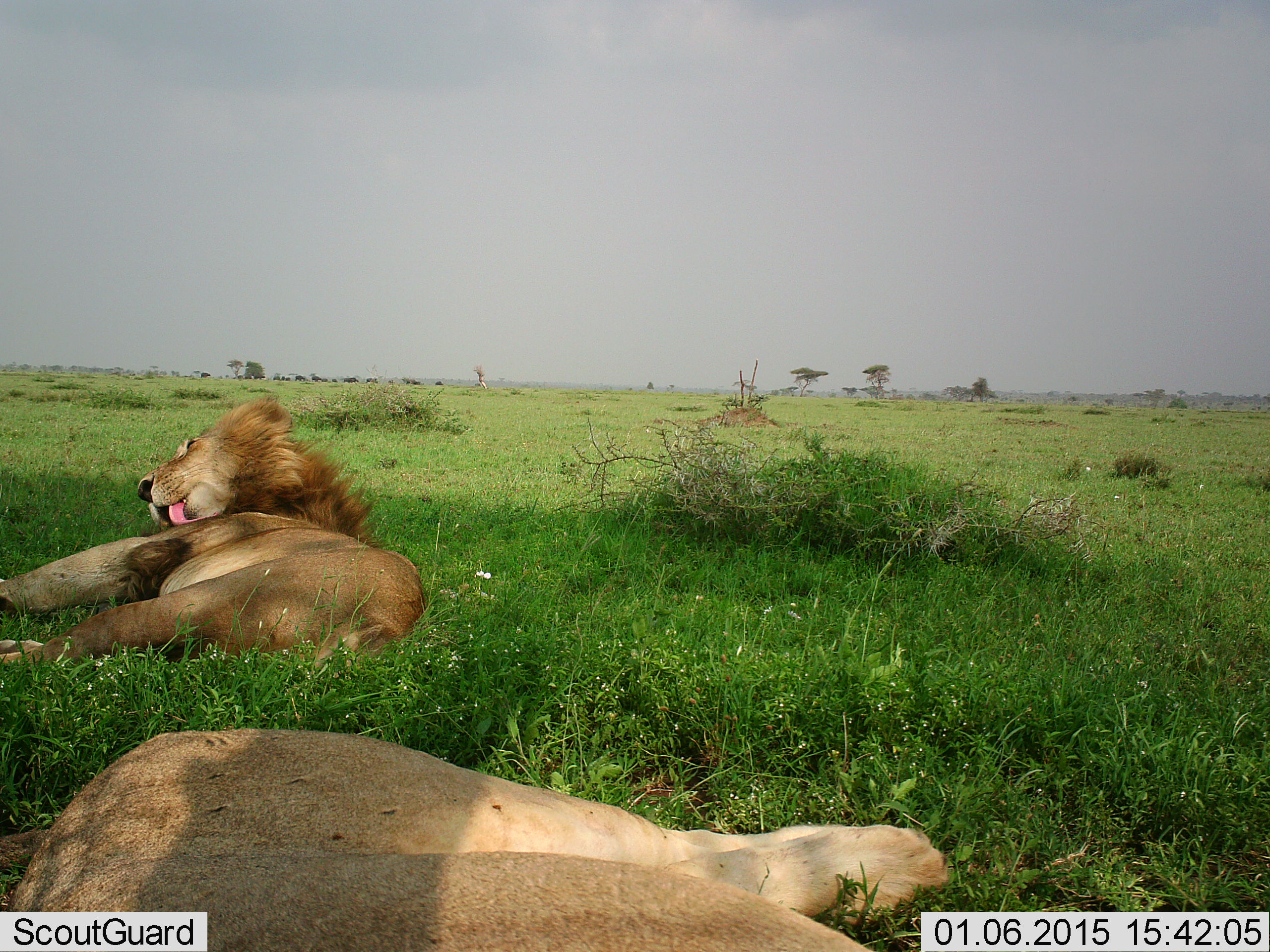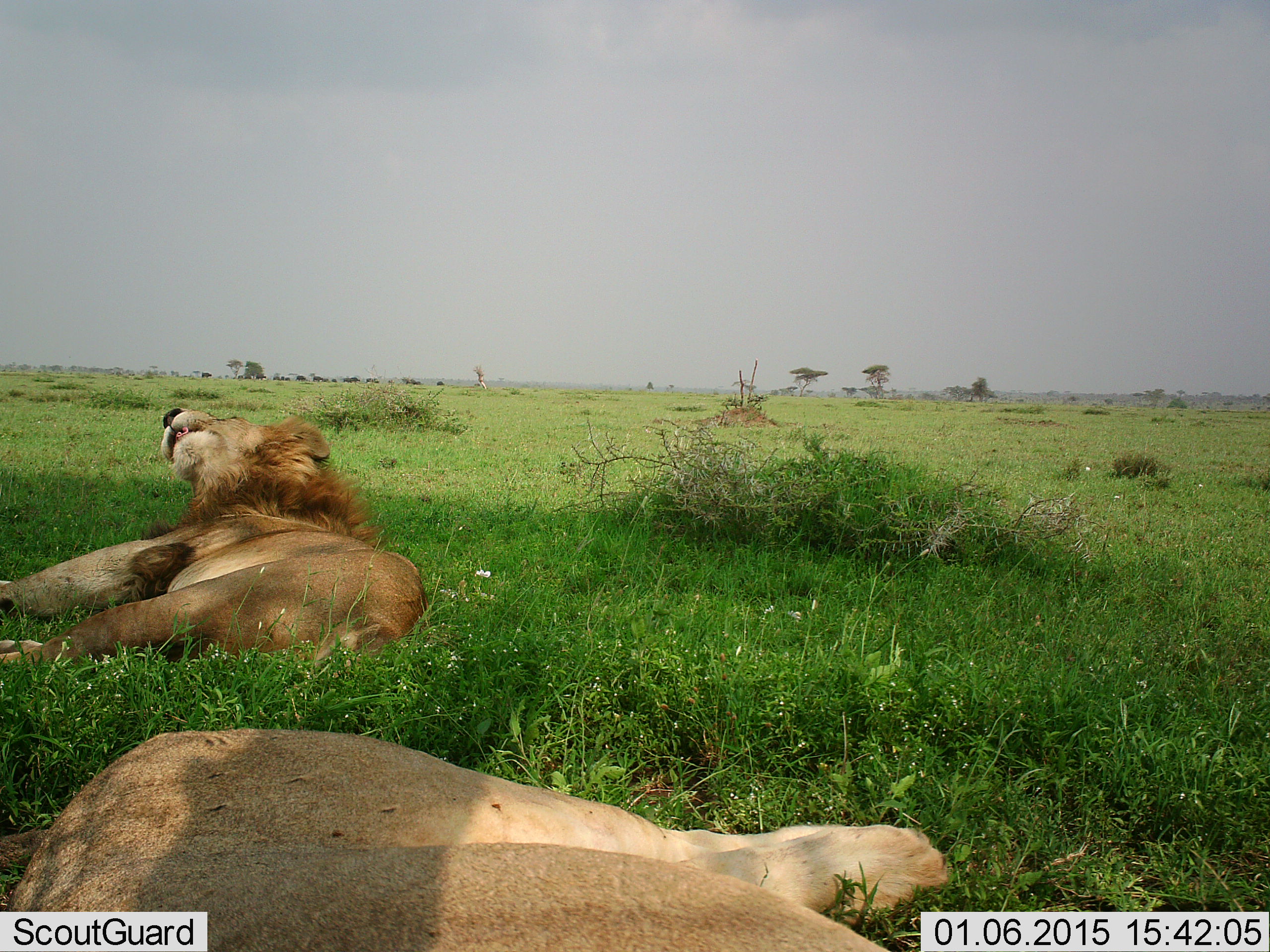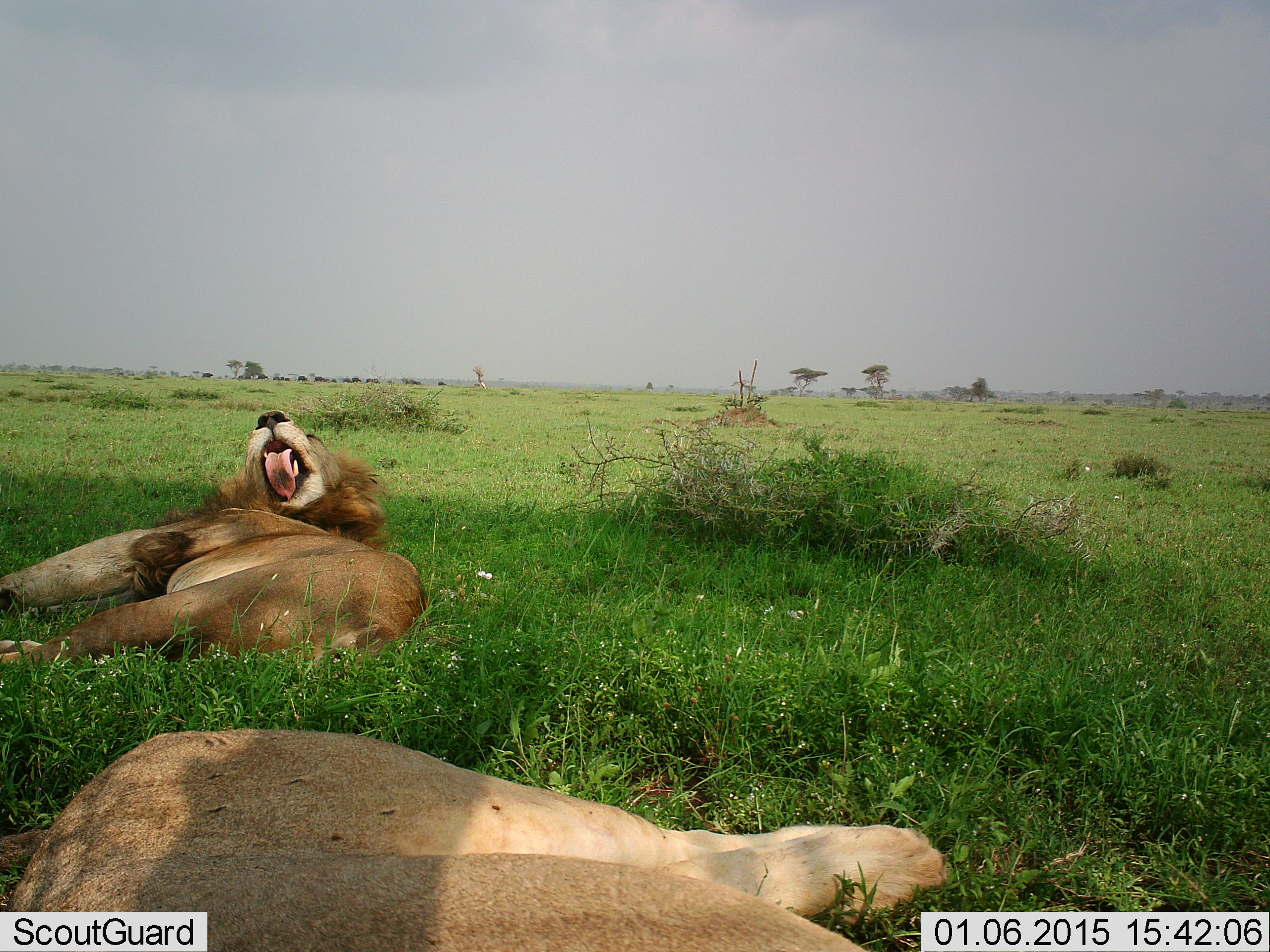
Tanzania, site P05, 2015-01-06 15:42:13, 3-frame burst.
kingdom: Animalia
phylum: Chordata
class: Mammalia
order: Carnivora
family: Felidae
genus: Panthera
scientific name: Panthera leo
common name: lion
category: lionfemale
Lionfemale (lion) (Panthera leo), count 1. Behavior (volunteer vote fractions): standing 0%, resting 100%, moving 0%, interacting 0%. Young present (vote fraction): 0%. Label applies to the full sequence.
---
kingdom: Animalia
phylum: Chordata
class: Mammalia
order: Carnivora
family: Felidae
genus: Panthera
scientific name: Panthera leo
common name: lion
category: lionmale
Lionmale (lion) (Panthera leo), count 1. Behavior (volunteer vote fractions): standing 0%, resting 100%, moving 0%, interacting 0%. Young present (vote fraction): 0%. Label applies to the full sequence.